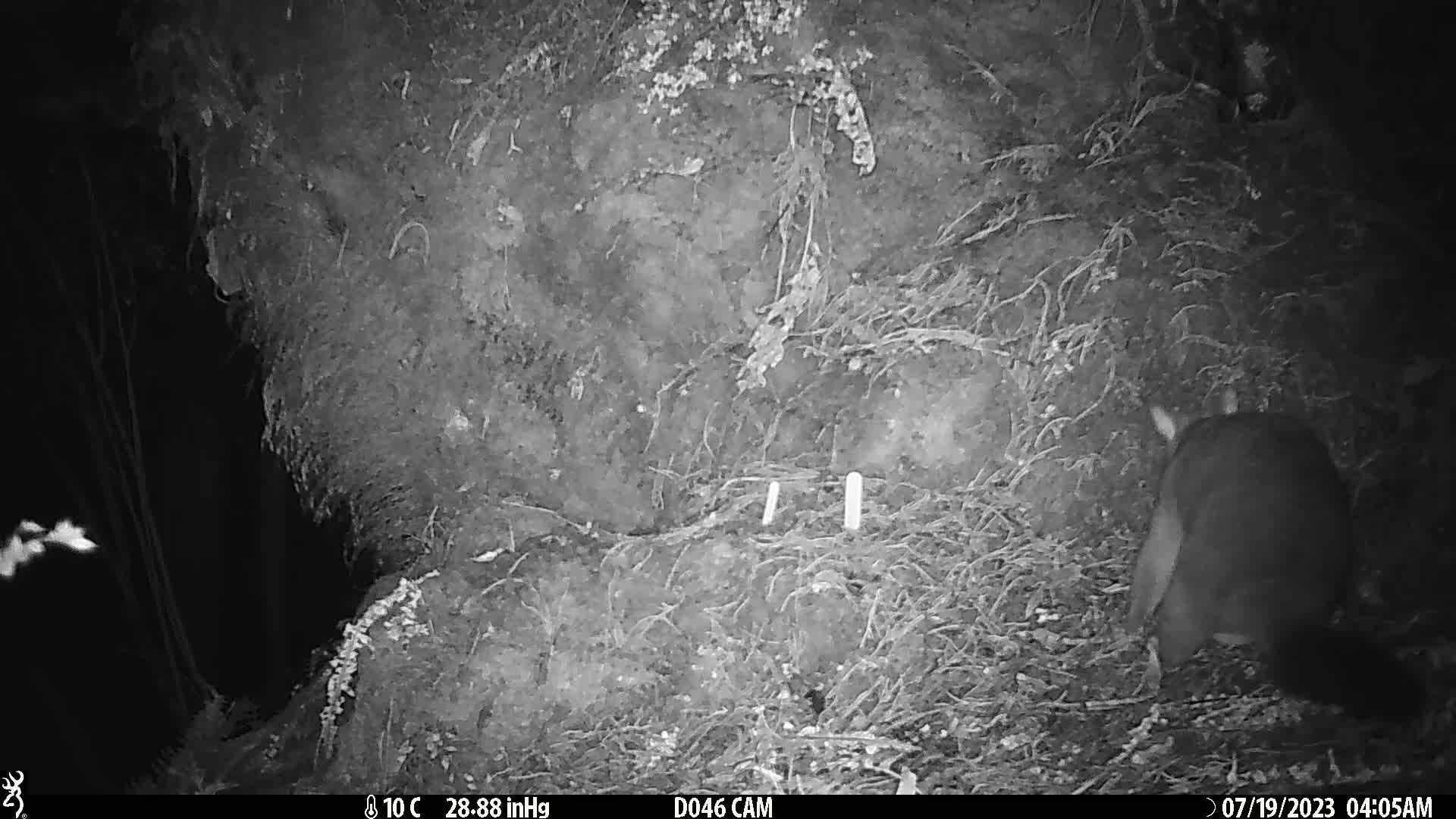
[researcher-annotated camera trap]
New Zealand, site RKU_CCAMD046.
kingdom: Animalia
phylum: Chordata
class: Mammalia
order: Diprotodontia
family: Phalangeridae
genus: Trichosurus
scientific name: Trichosurus vulpecula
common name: common brushtail possum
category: possum